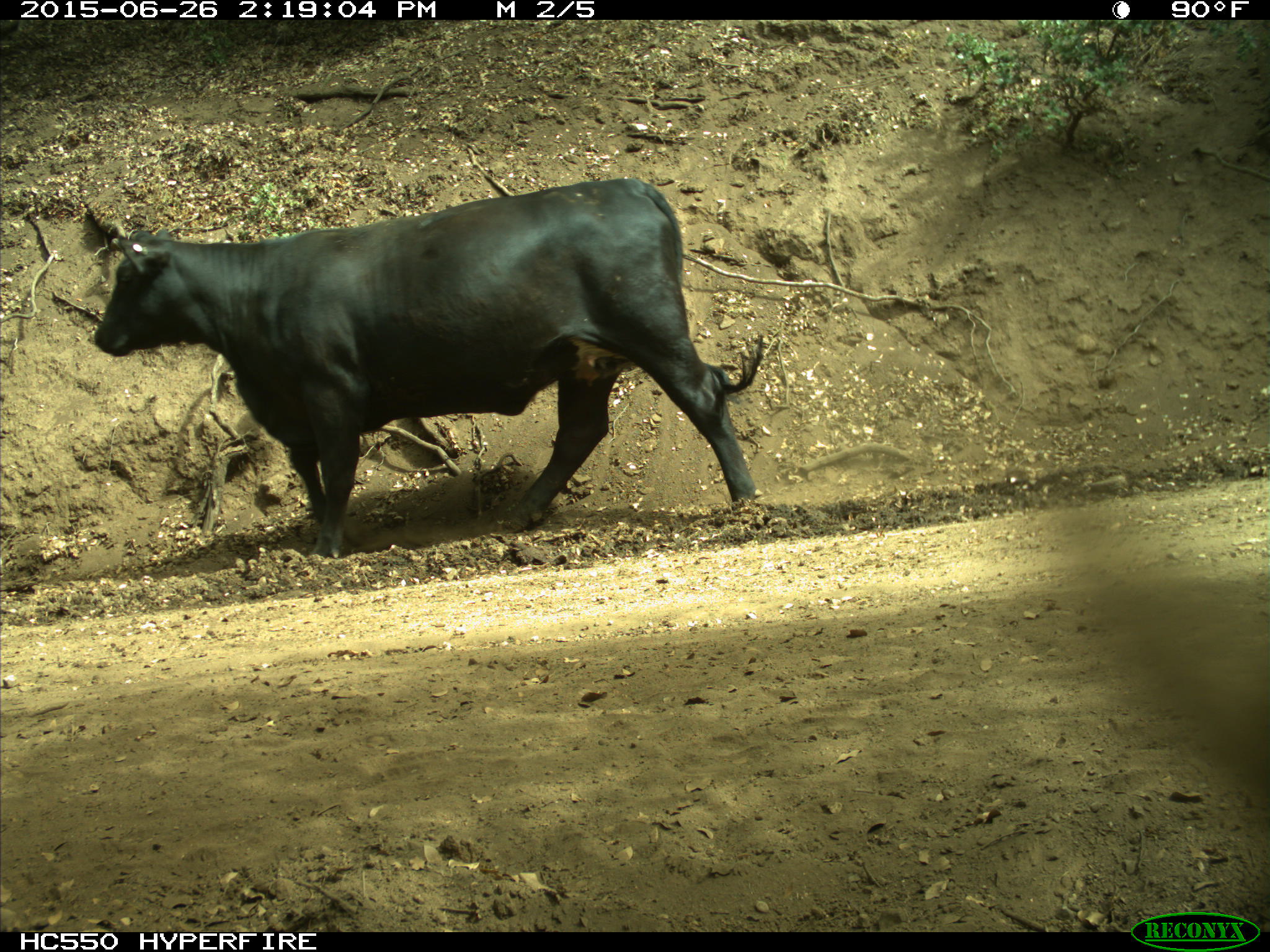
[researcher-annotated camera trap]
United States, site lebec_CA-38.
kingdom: Animalia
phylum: Chordata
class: Mammalia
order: Artiodactyla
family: Bovidae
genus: Bos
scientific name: Bos taurus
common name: domestic cow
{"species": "Bos taurus (domestic cow)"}